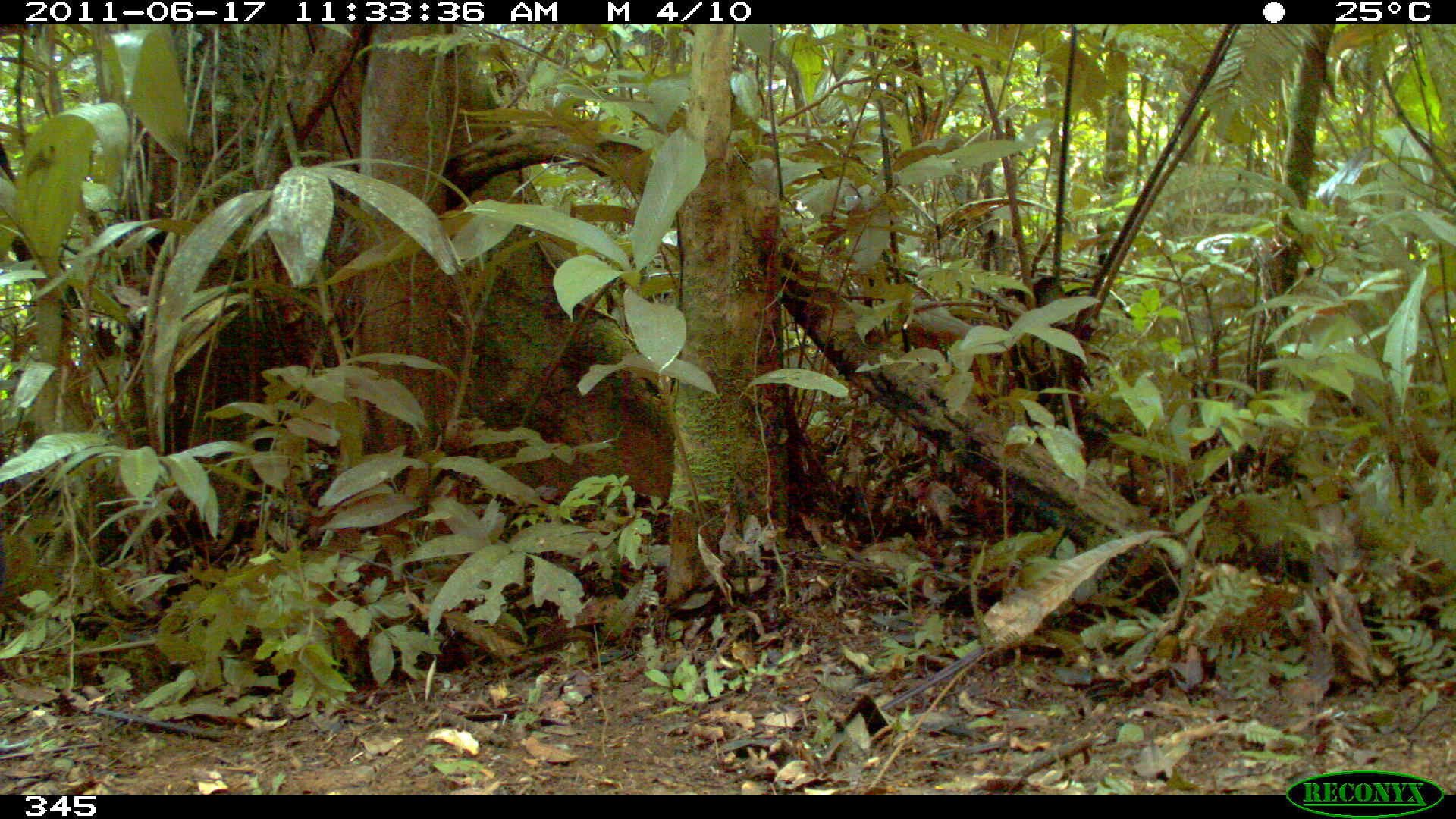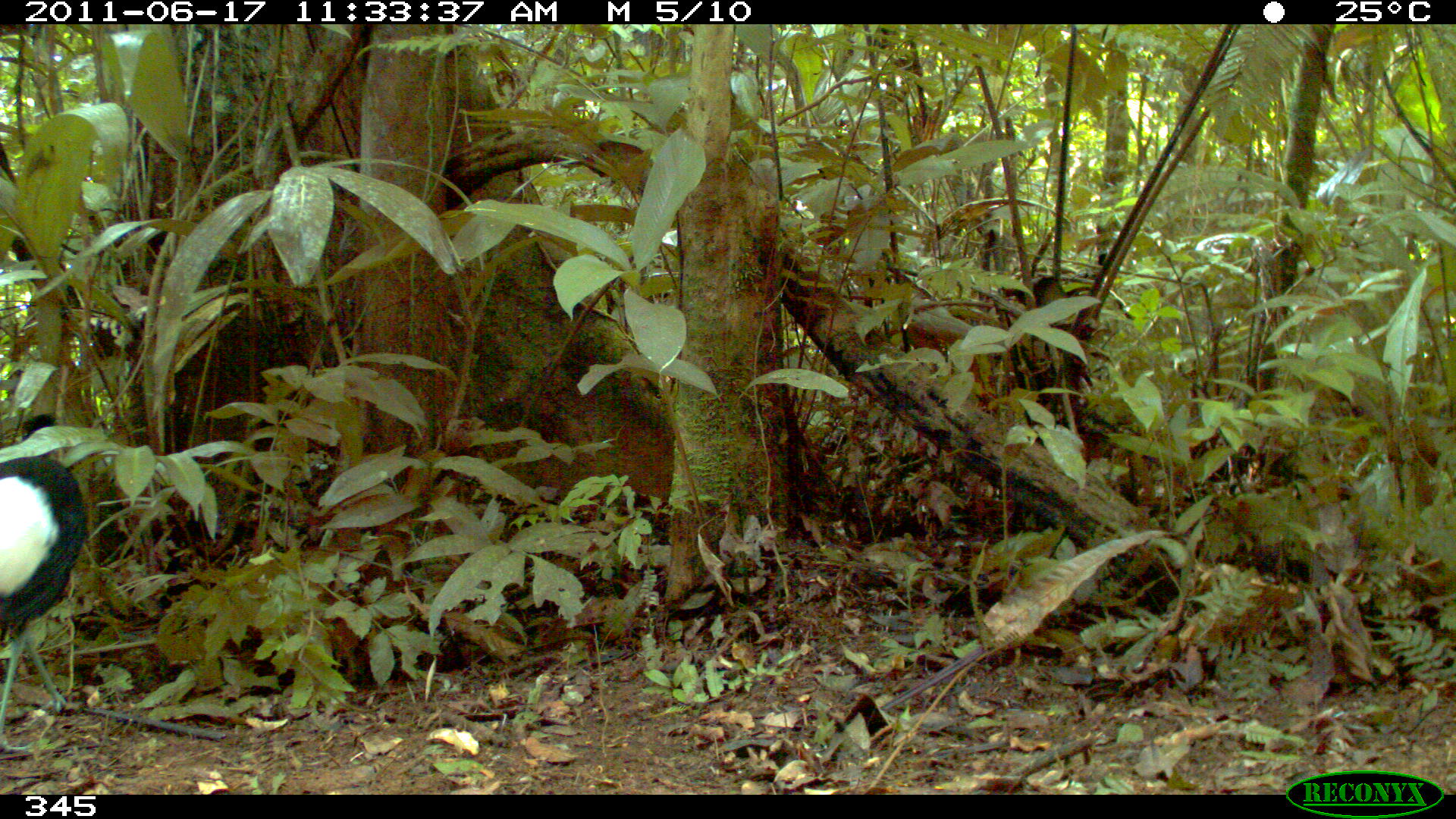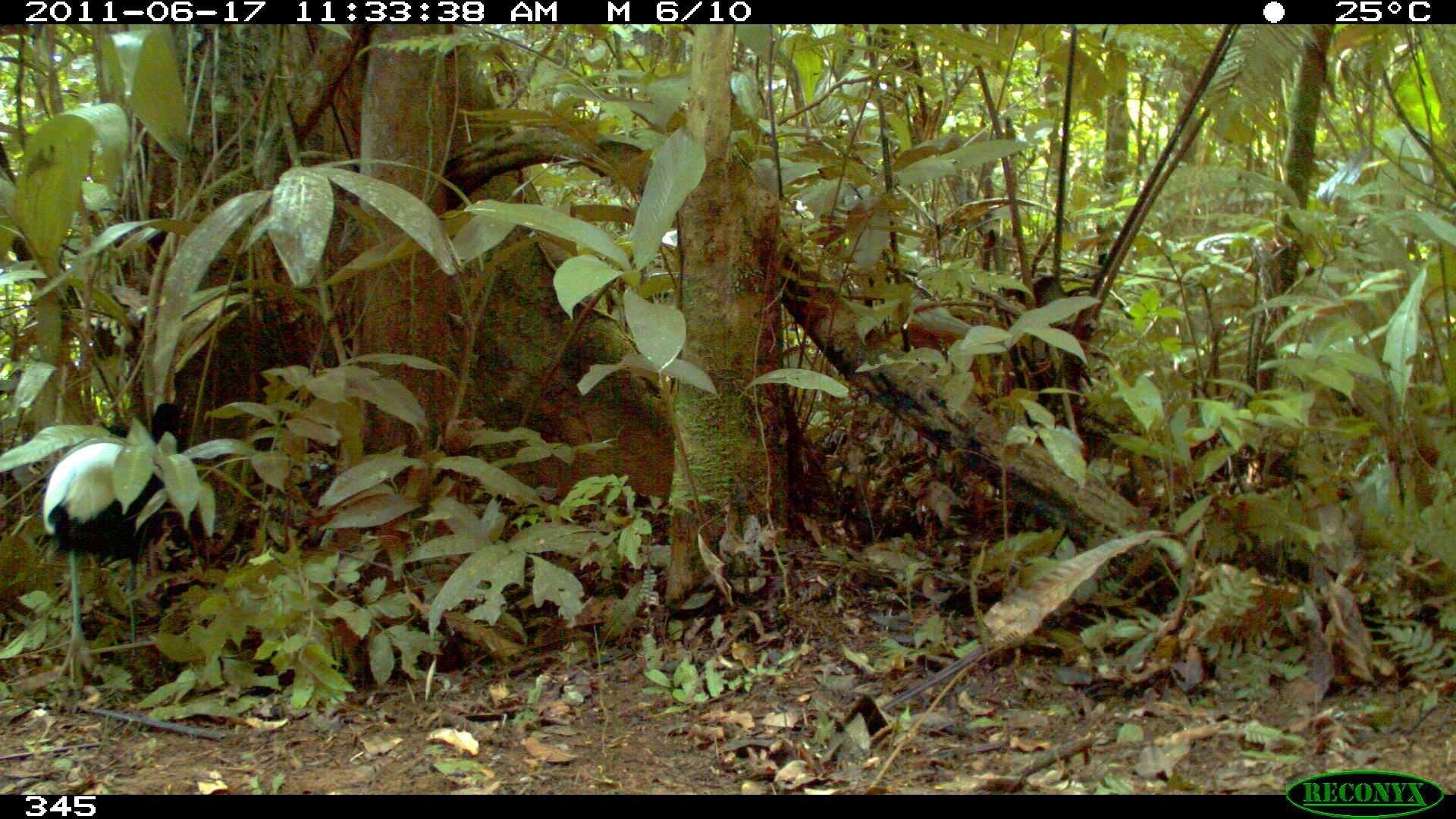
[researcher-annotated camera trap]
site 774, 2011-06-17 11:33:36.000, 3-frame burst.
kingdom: Animalia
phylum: Chordata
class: Aves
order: Gruiformes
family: Psophiidae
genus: Psophia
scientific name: Psophia leucoptera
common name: pale-winged trumpeter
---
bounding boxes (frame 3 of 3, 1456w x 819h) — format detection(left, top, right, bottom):
psophia leucoptera: detection(41, 401, 188, 690)